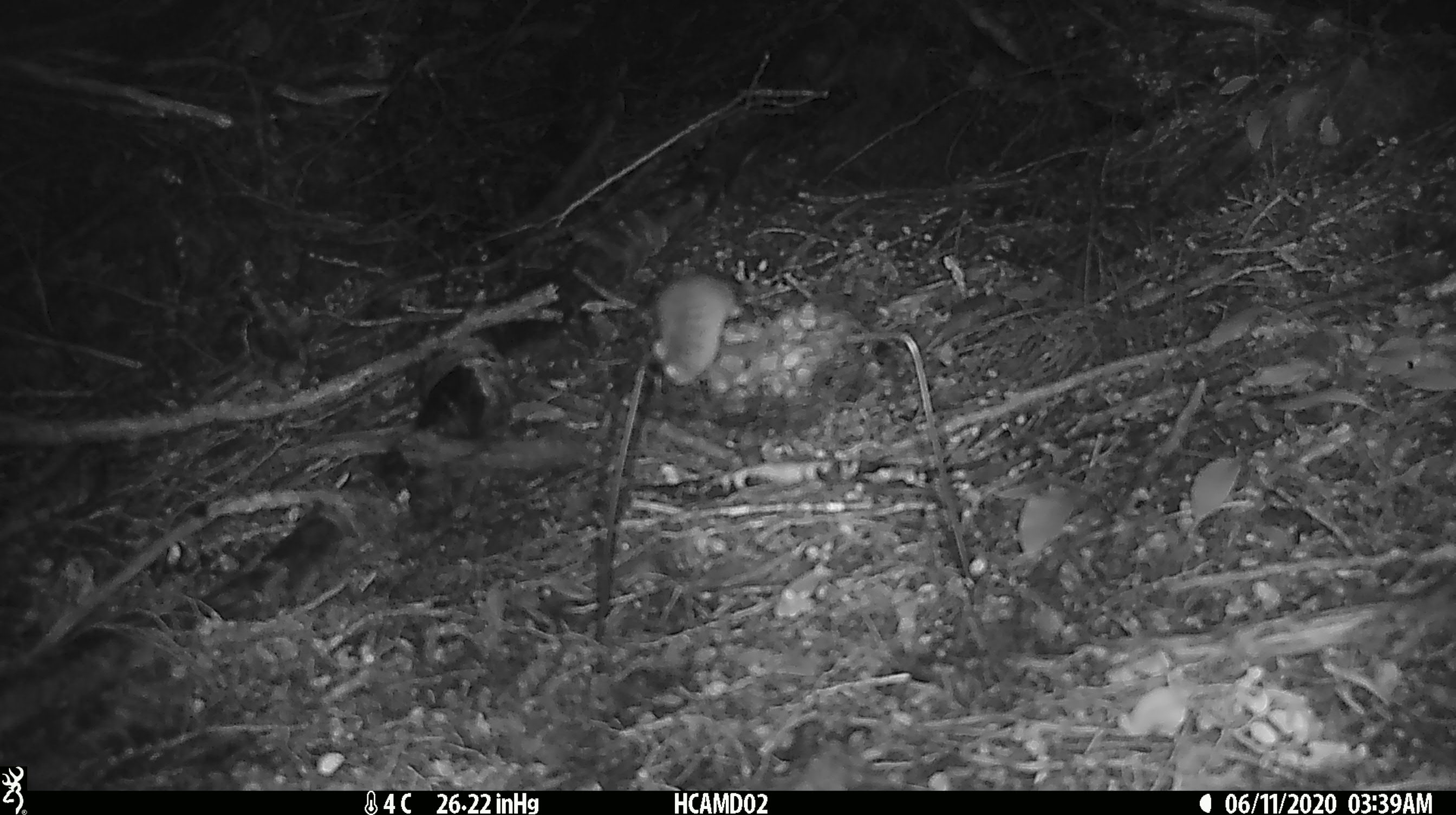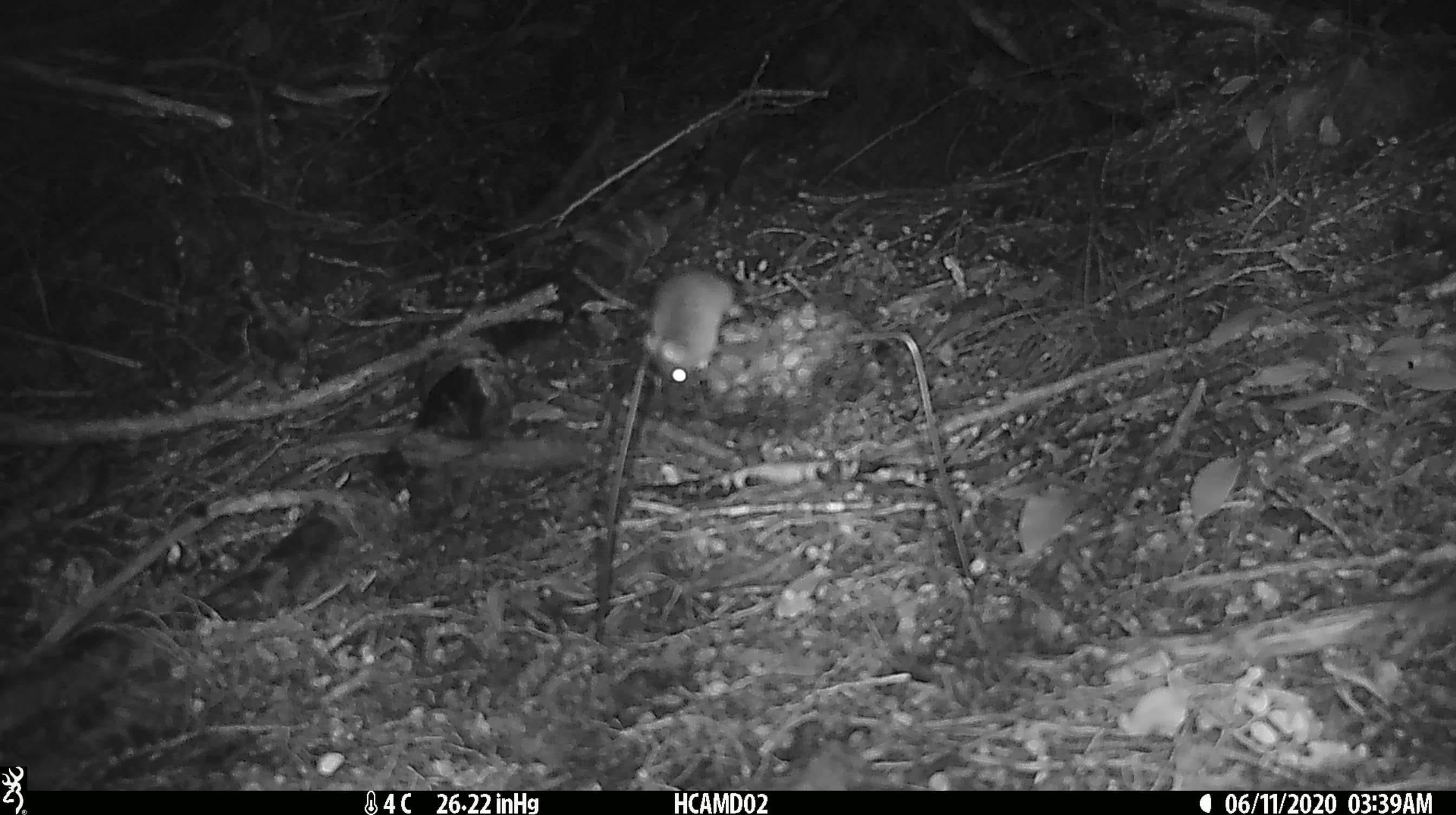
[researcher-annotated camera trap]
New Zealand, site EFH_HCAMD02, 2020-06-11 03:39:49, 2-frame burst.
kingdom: Animalia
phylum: Chordata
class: Mammalia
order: Rodentia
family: Muridae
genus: Mus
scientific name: Mus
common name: mouse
Mouse (Mus).